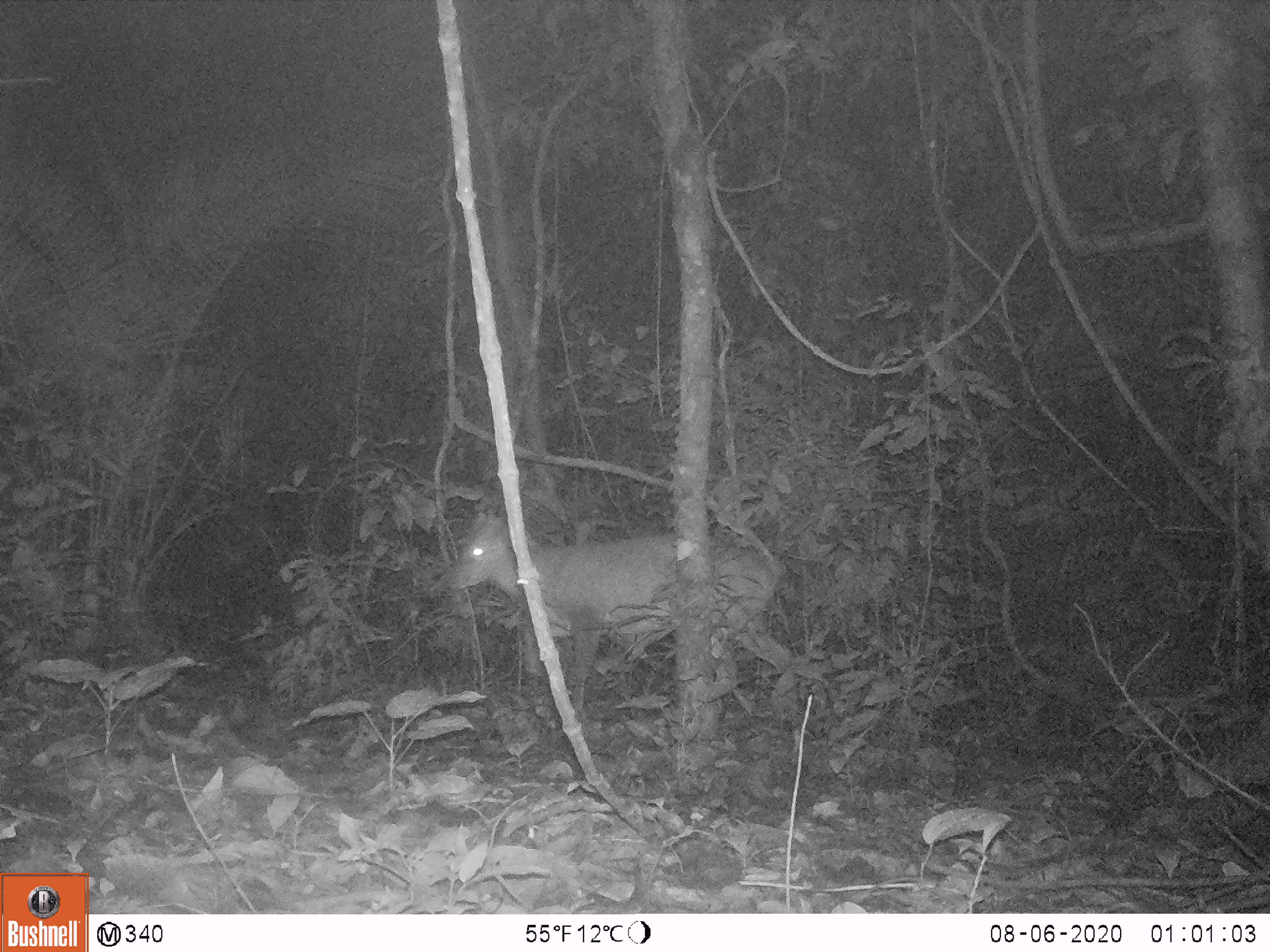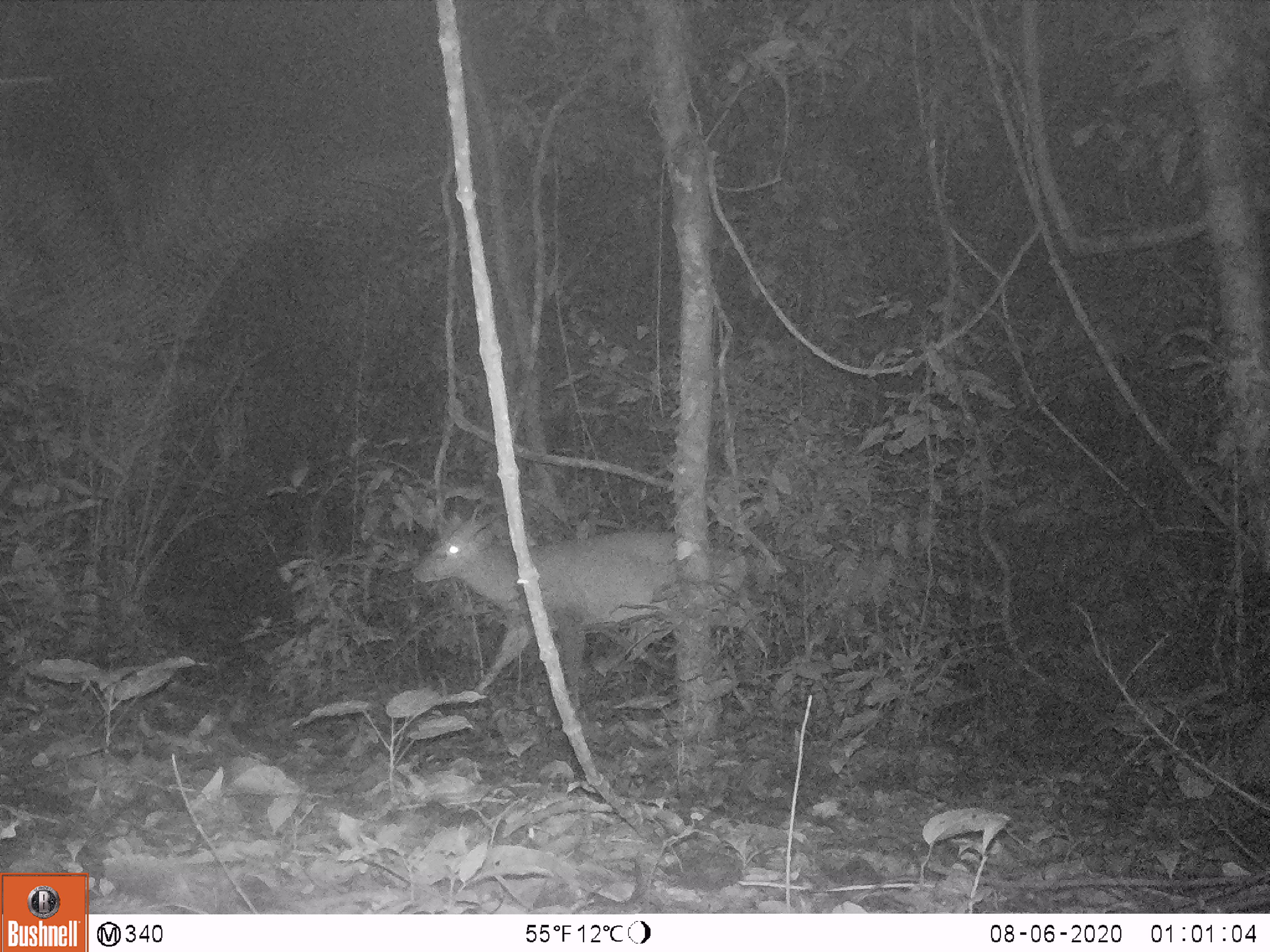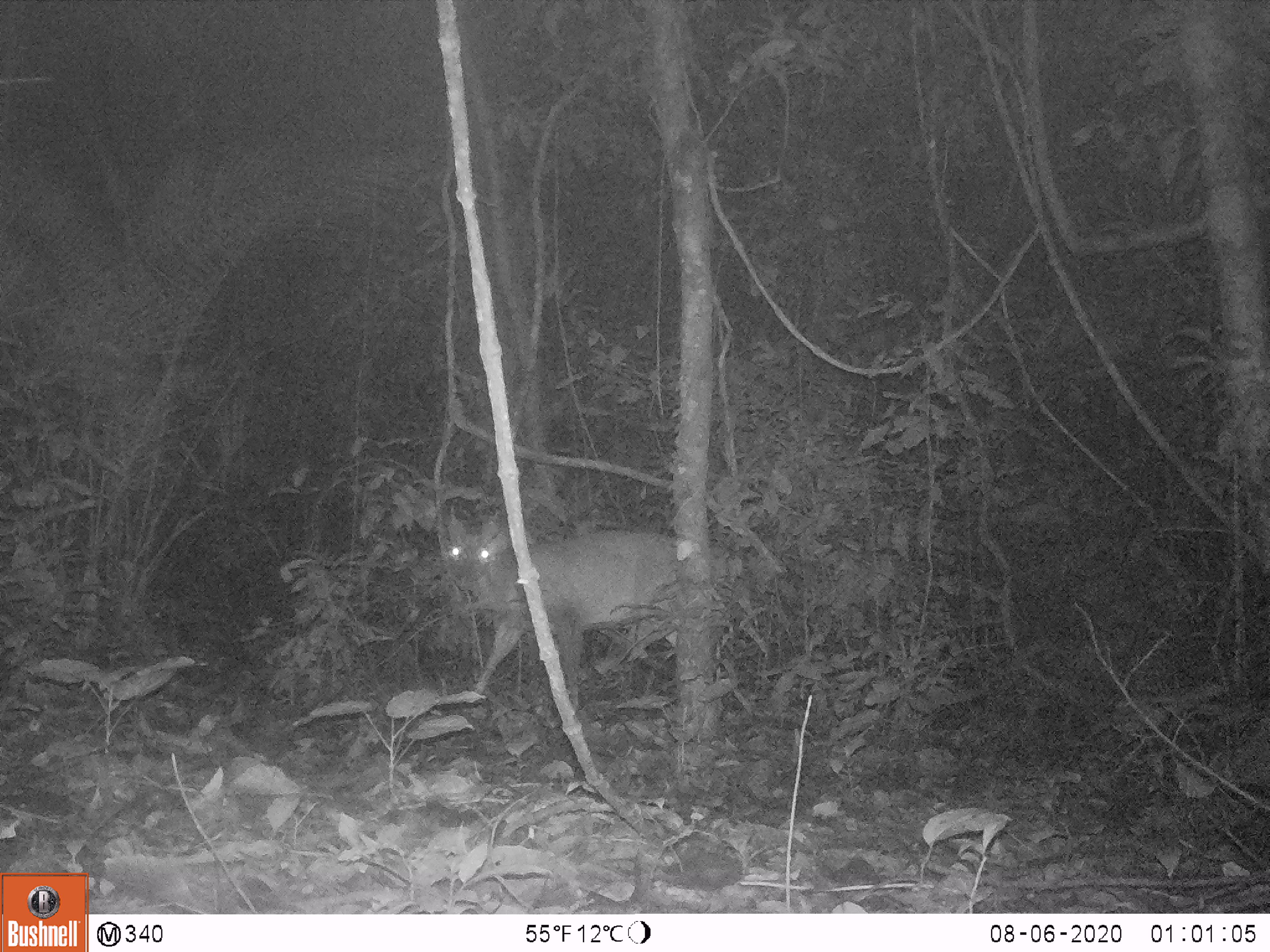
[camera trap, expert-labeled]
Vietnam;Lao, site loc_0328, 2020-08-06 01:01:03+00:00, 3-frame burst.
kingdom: Animalia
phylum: Chordata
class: Mammalia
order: Artiodactyla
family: Cervidae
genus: Muntiacus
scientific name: Muntiacus vuquangensis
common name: large-antlered muntjac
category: large antlered muntjac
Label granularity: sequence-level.